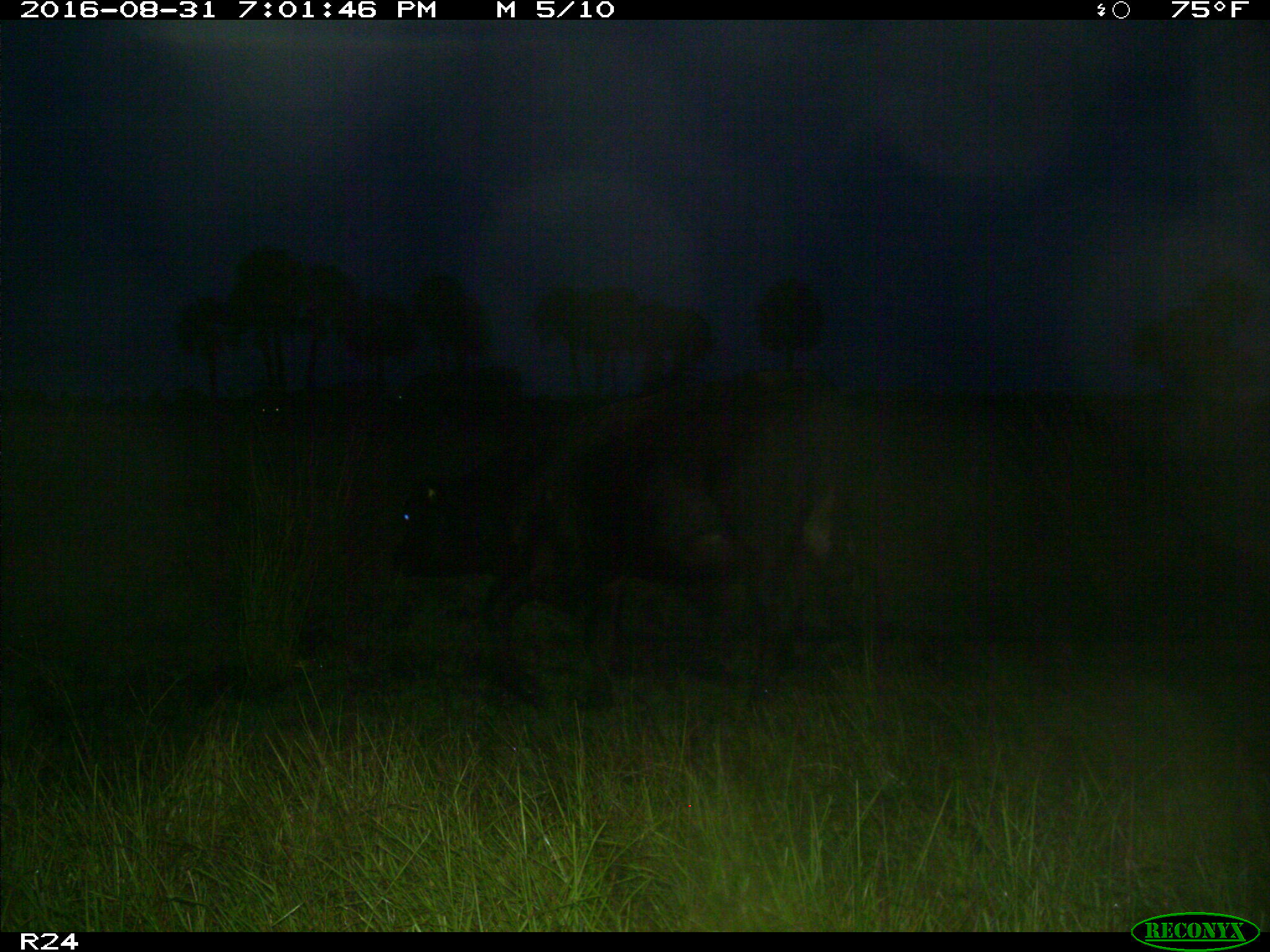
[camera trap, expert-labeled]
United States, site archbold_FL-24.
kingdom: Animalia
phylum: Chordata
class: Mammalia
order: Artiodactyla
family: Bovidae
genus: Bos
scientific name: Bos taurus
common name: domestic cow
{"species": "Bos taurus (domestic cow)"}